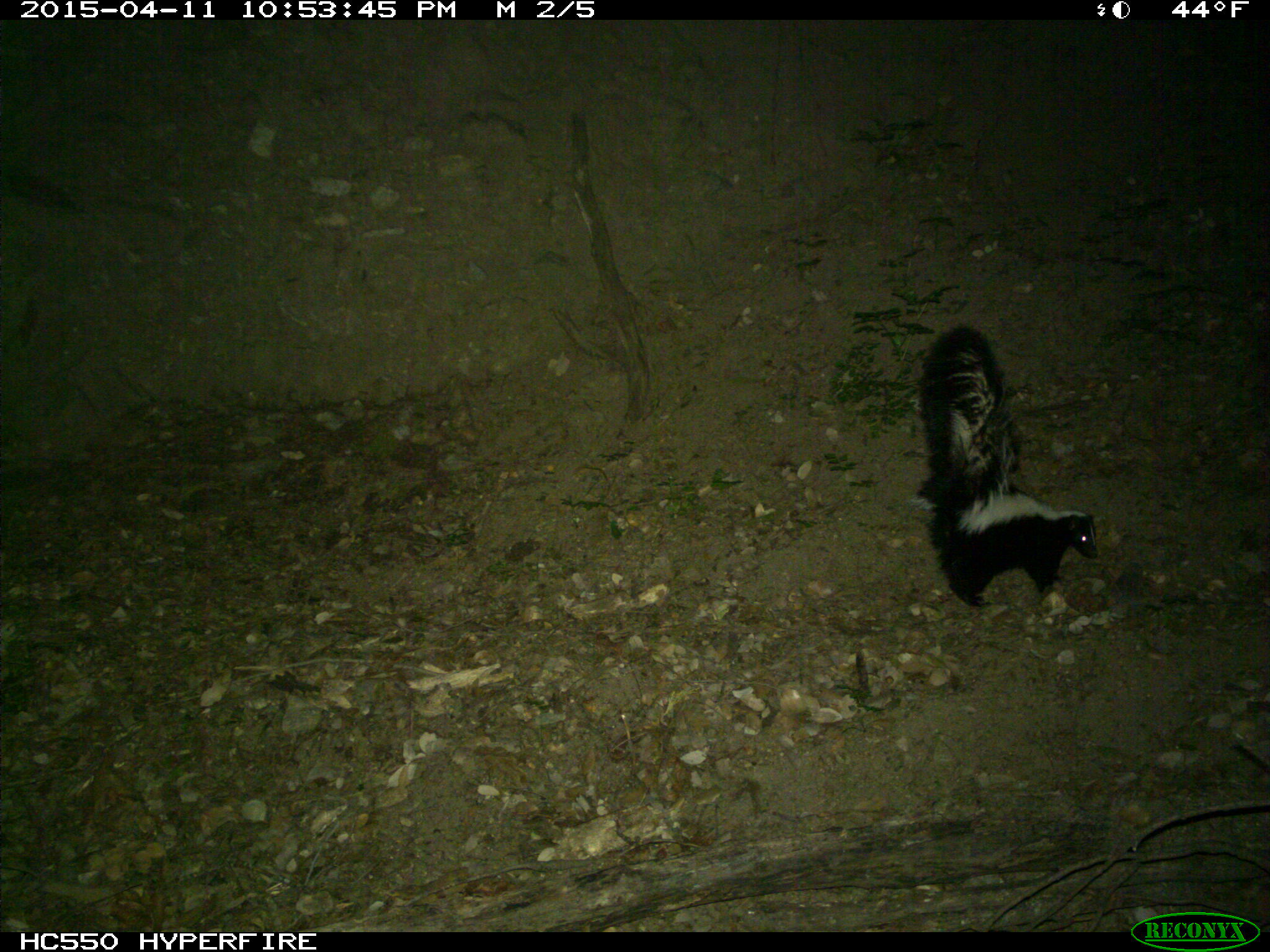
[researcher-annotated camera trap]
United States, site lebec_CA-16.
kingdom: Animalia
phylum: Chordata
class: Mammalia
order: Carnivora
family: Mephitidae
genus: Mephitis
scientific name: Mephitis mephitis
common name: striped skunk